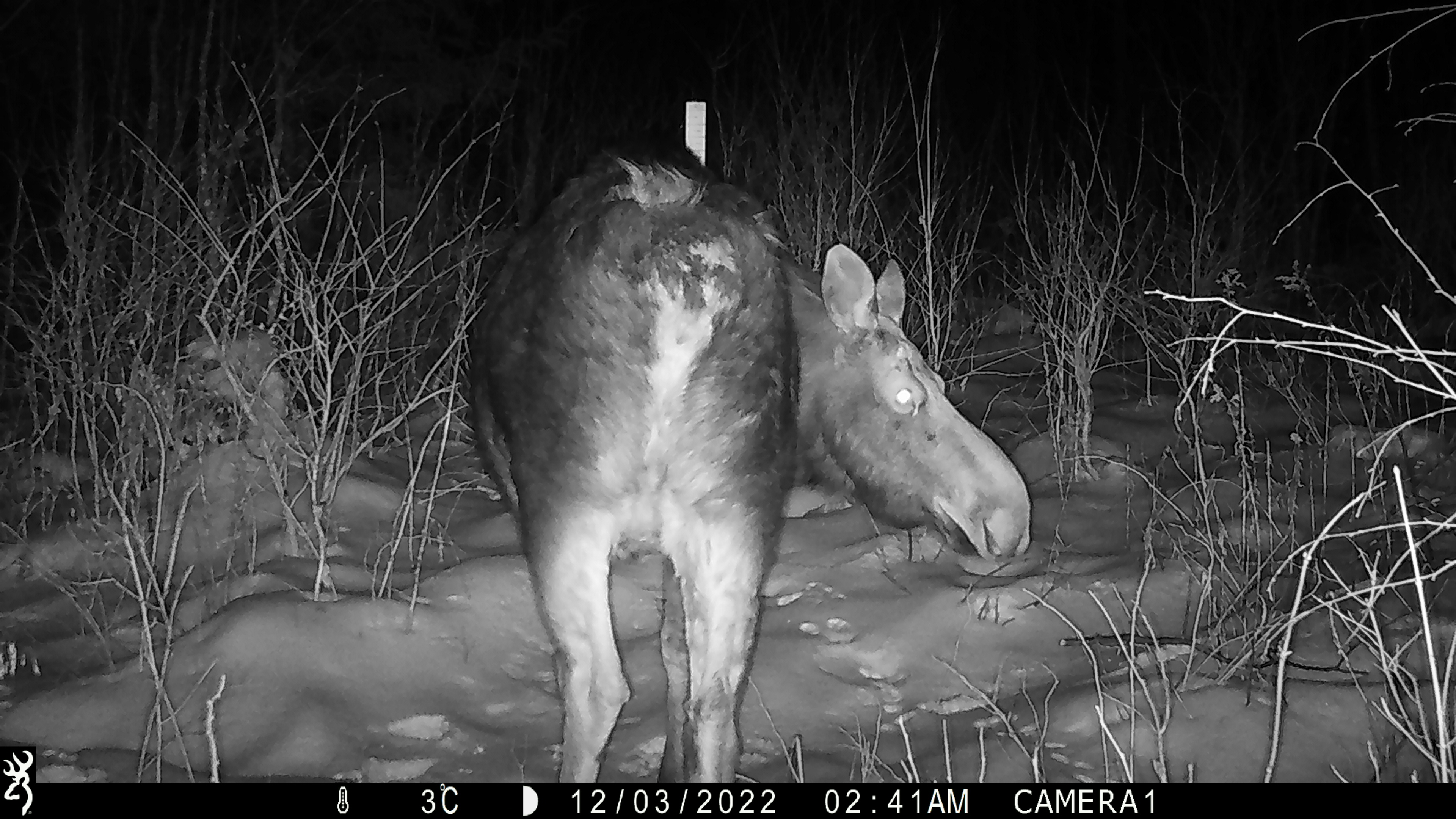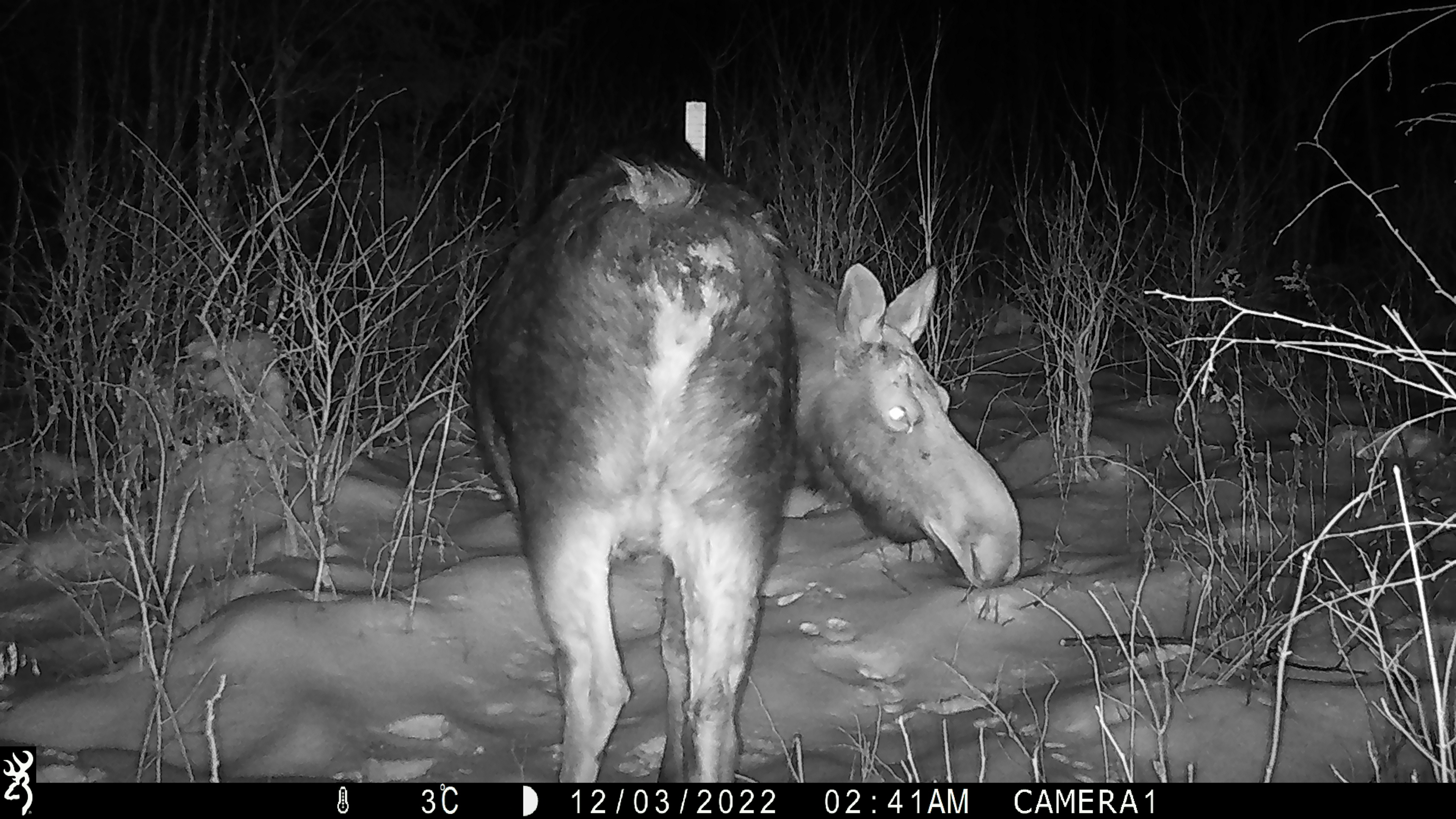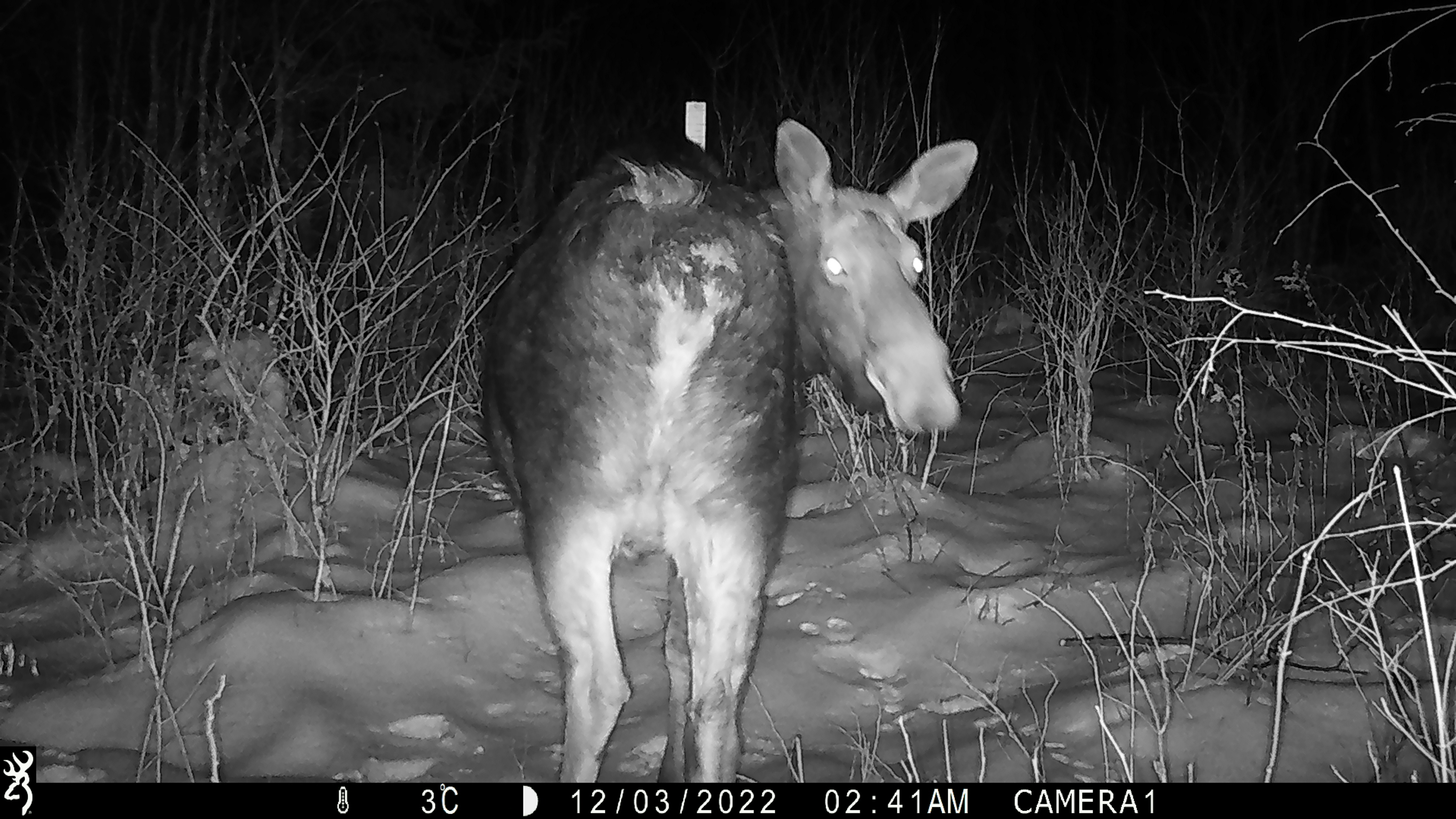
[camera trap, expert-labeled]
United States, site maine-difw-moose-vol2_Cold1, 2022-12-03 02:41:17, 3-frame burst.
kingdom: Animalia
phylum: Chordata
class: Mammalia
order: Artiodactyla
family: Cervidae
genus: Alces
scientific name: Alces alces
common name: moose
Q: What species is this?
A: Moose (Alces alces).